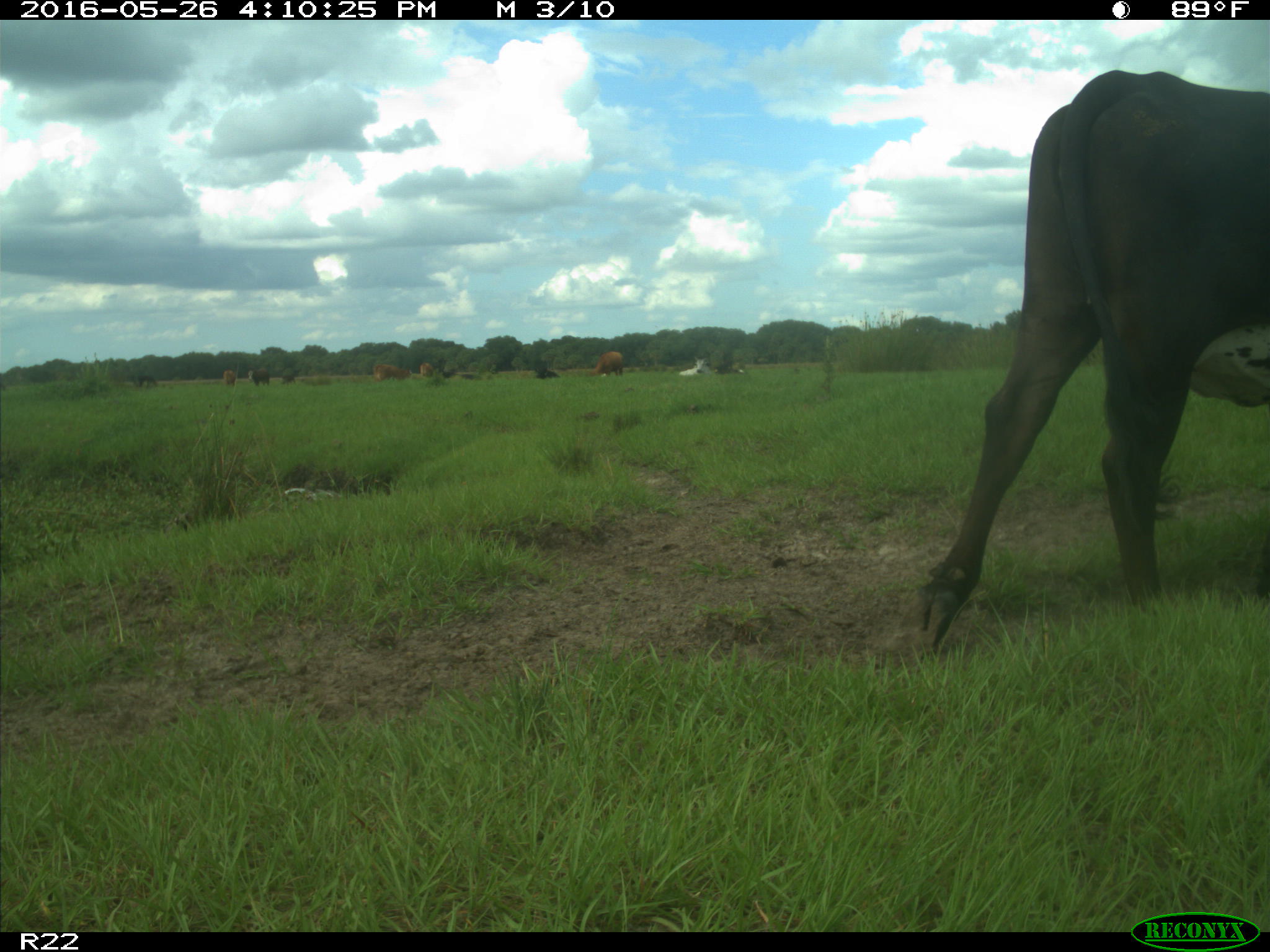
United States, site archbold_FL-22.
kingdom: Animalia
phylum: Chordata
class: Mammalia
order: Artiodactyla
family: Bovidae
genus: Bos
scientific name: Bos taurus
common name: domestic cow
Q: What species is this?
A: Bos taurus (domestic cow).